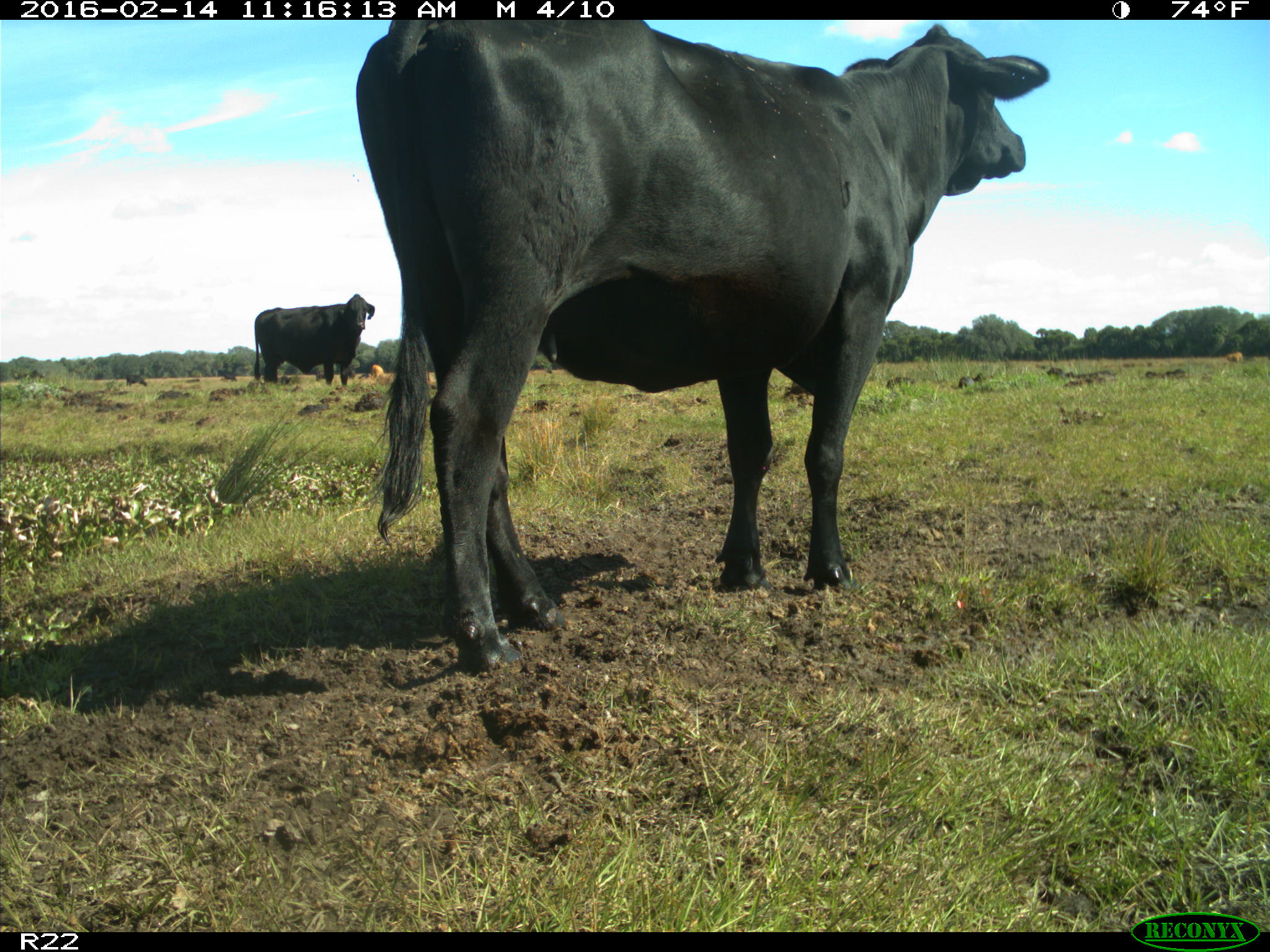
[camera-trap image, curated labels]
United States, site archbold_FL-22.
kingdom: Animalia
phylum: Chordata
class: Mammalia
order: Artiodactyla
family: Bovidae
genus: Bos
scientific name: Bos taurus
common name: domestic cow